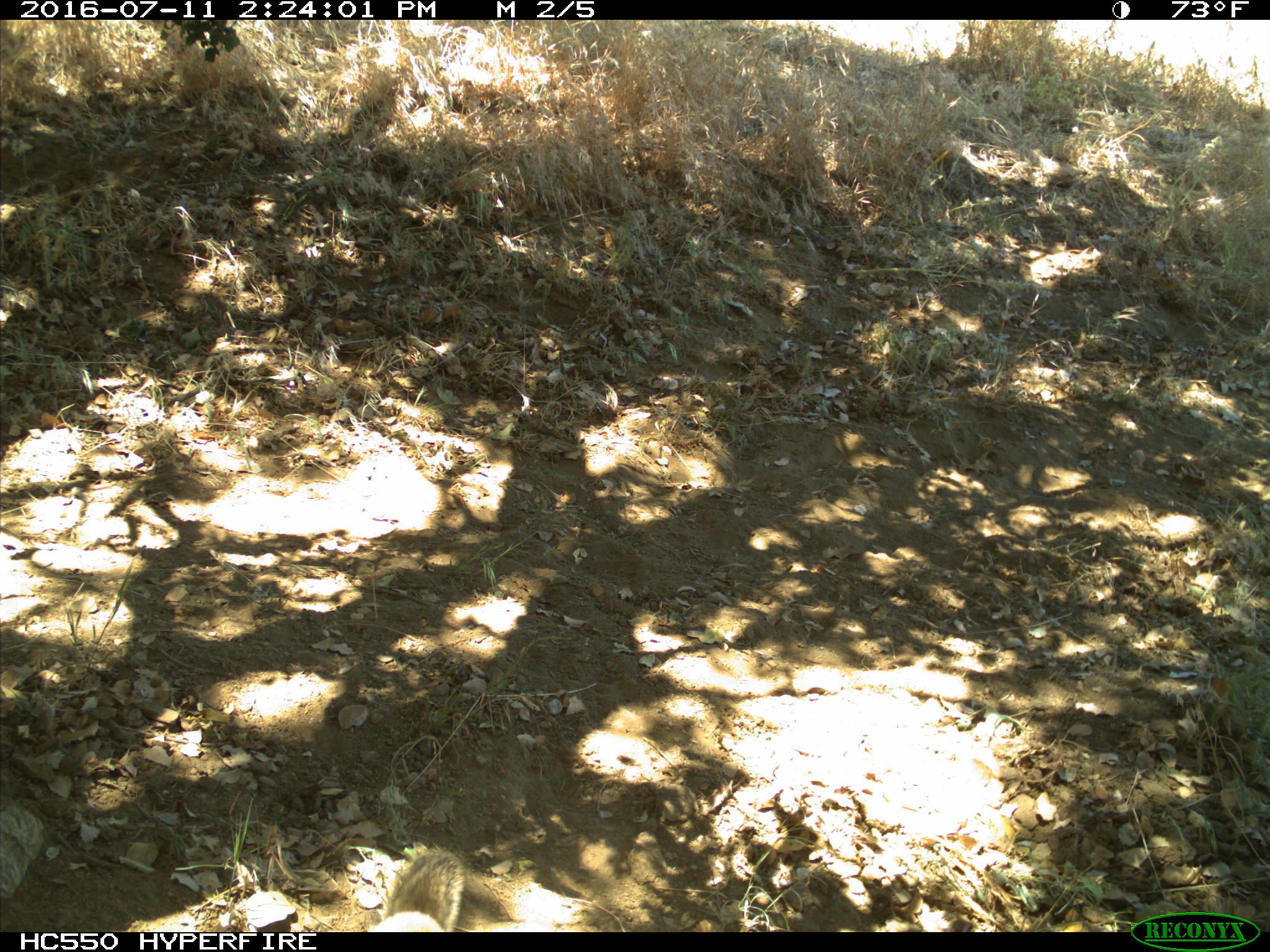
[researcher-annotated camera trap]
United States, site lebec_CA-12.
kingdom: Animalia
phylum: Chordata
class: Mammalia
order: Rodentia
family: Sciuridae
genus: Otospermophilus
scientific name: Otospermophilus beecheyi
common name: california ground squirrel